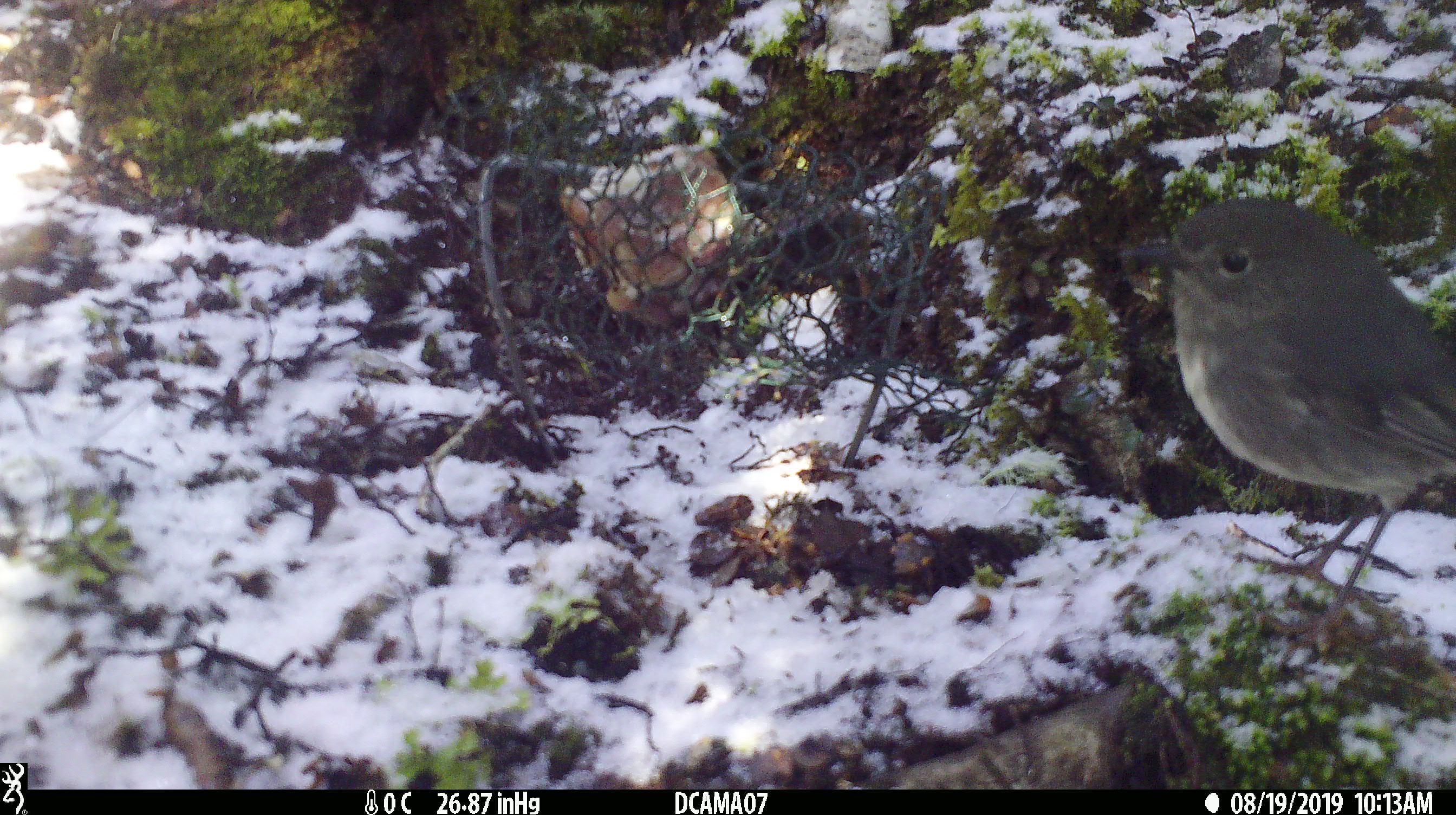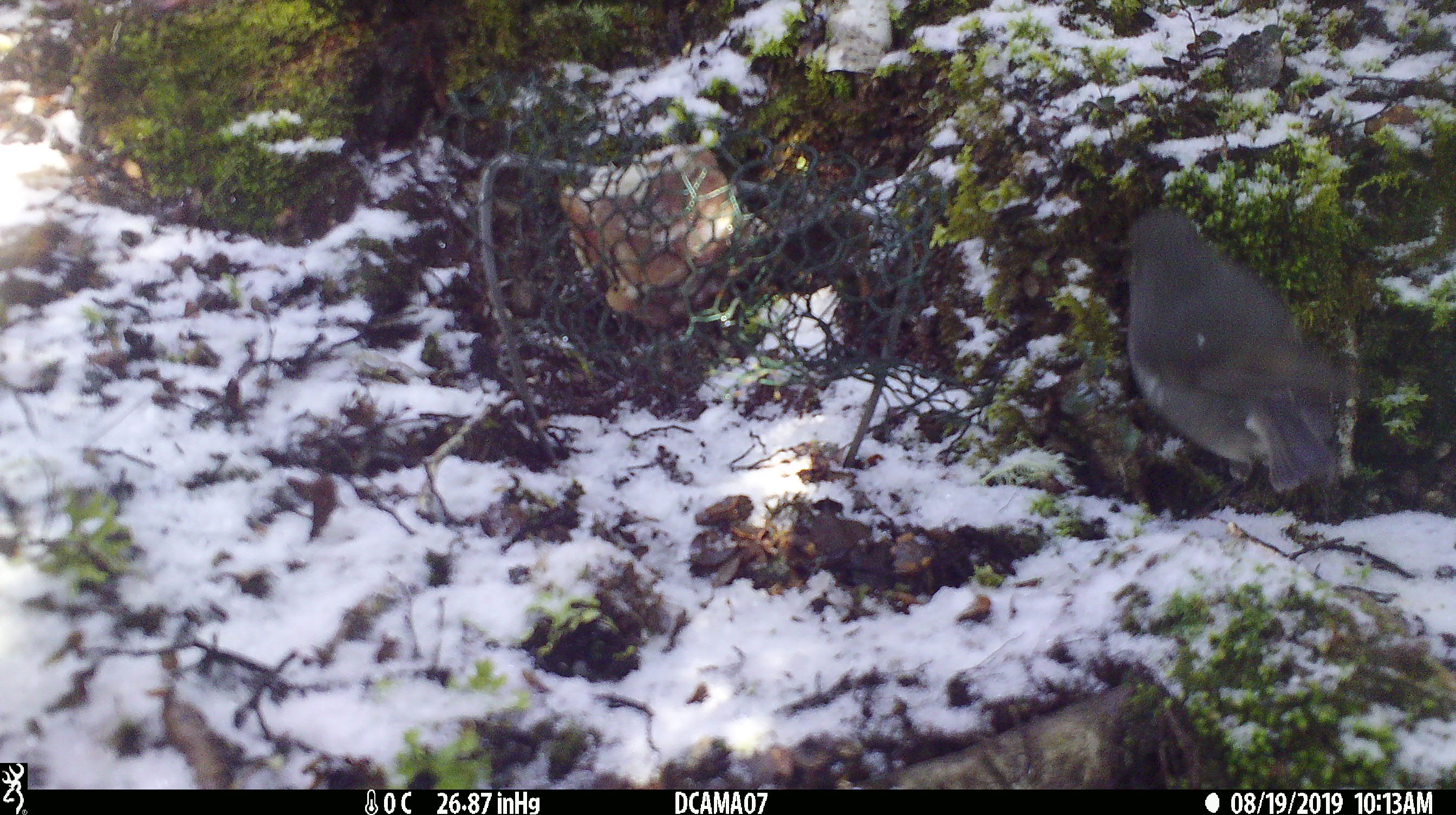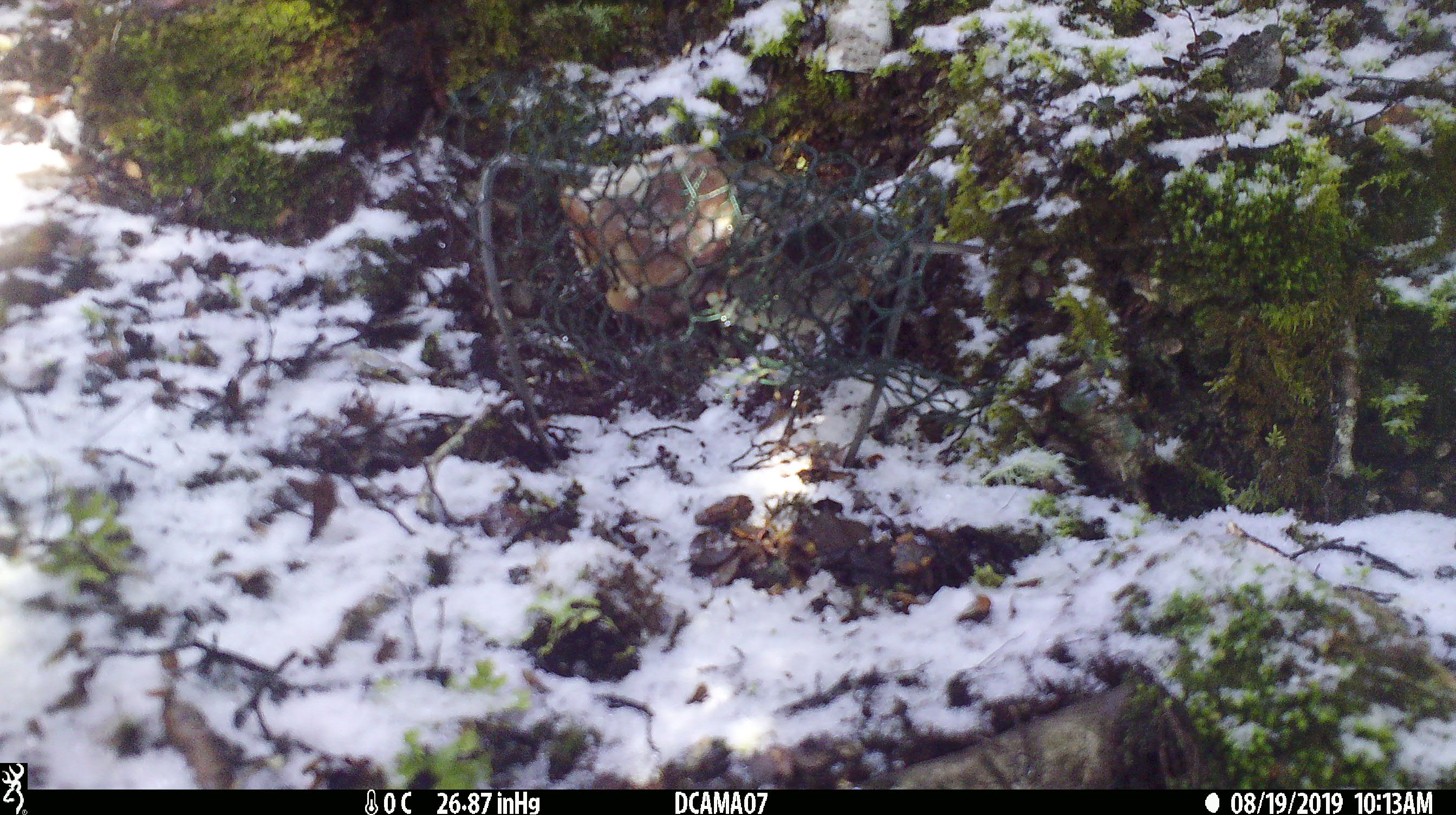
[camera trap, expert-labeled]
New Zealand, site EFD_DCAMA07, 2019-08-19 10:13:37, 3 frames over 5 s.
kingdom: Animalia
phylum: Chordata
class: Aves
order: Passeriformes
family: Petroicidae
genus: Petroica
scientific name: Petroica australis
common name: new zealand robin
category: robin